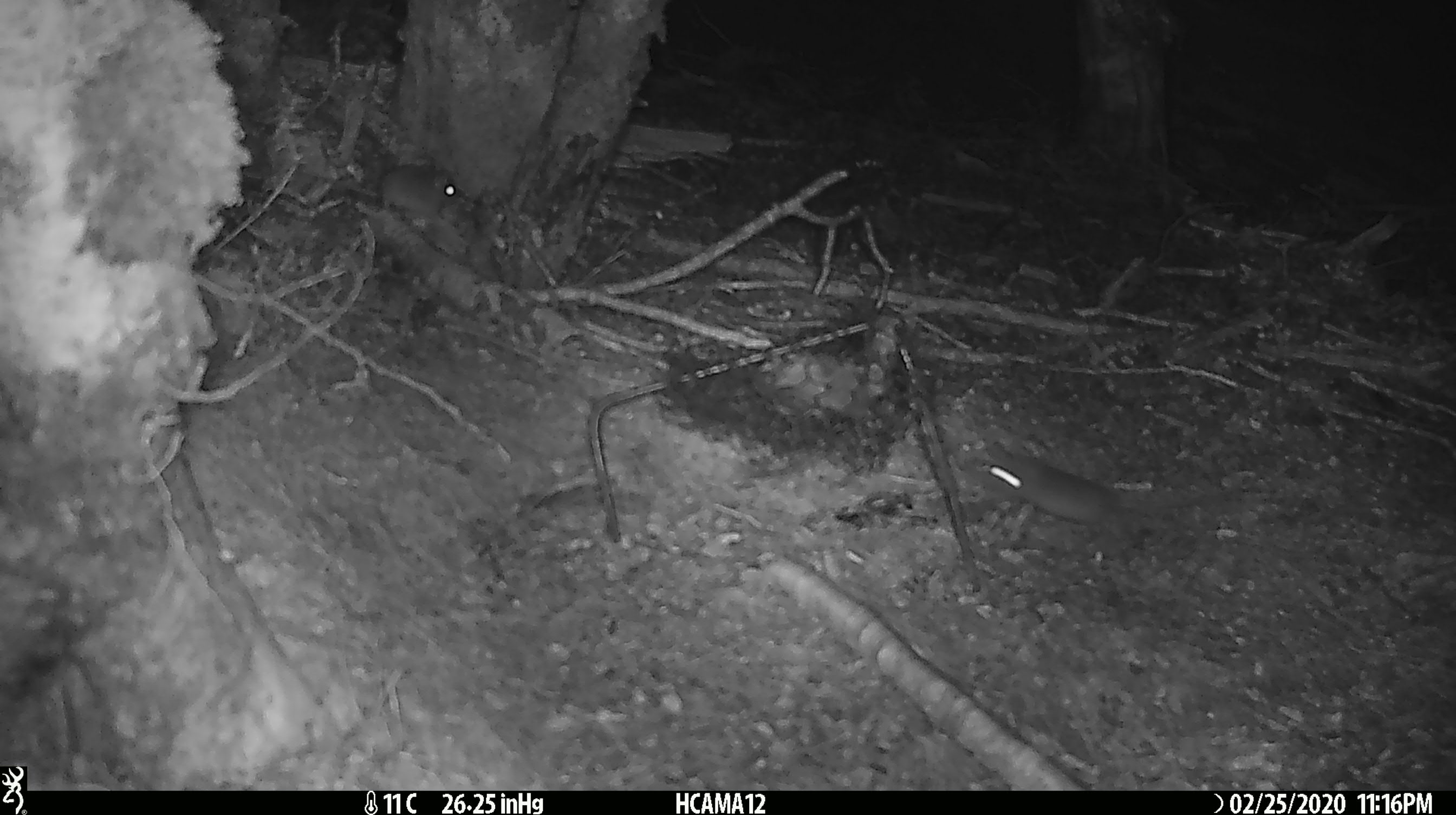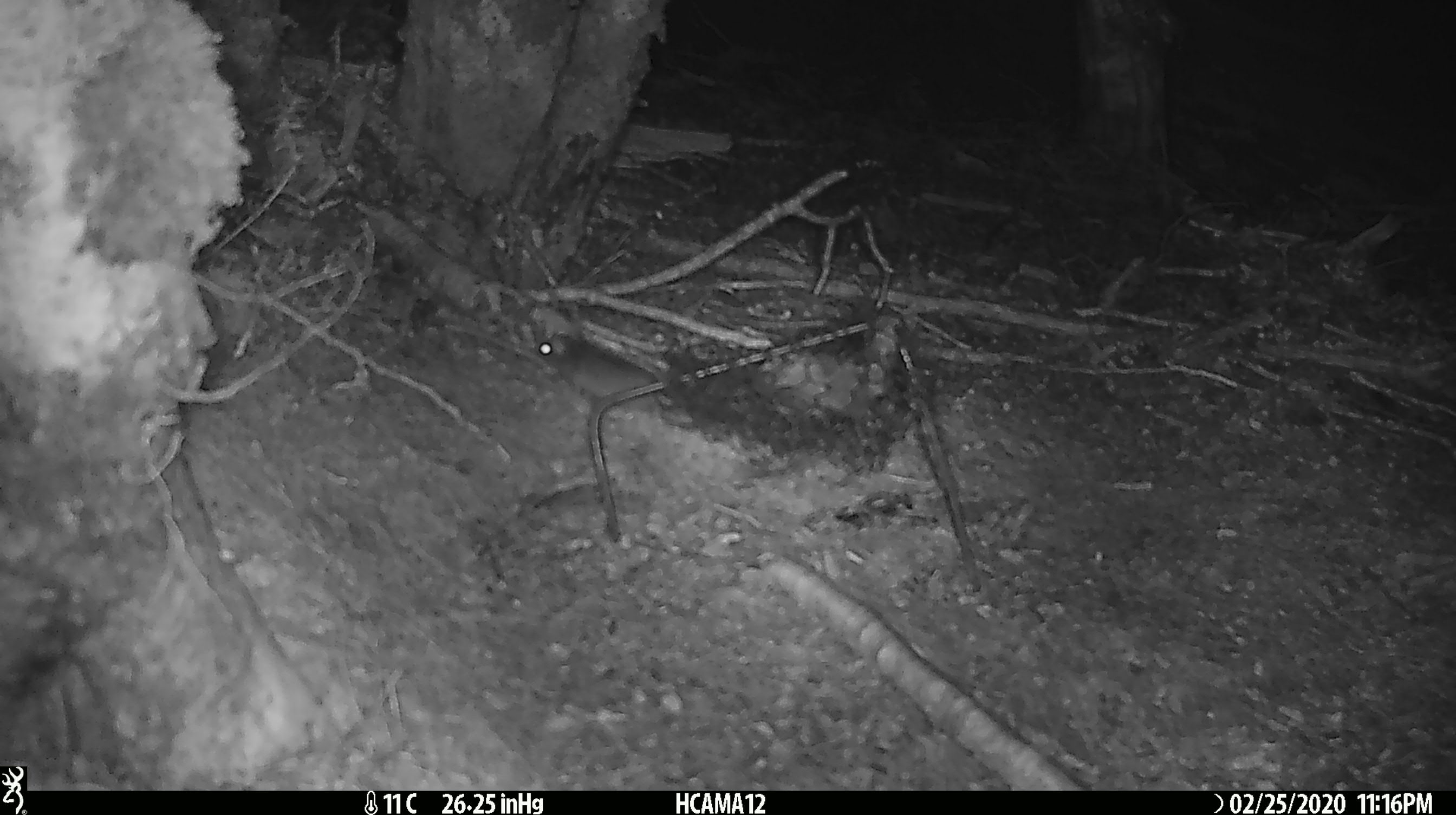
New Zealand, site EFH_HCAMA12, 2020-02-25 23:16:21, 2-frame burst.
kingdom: Animalia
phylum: Chordata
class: Mammalia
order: Rodentia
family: Muridae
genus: Mus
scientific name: Mus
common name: mouse